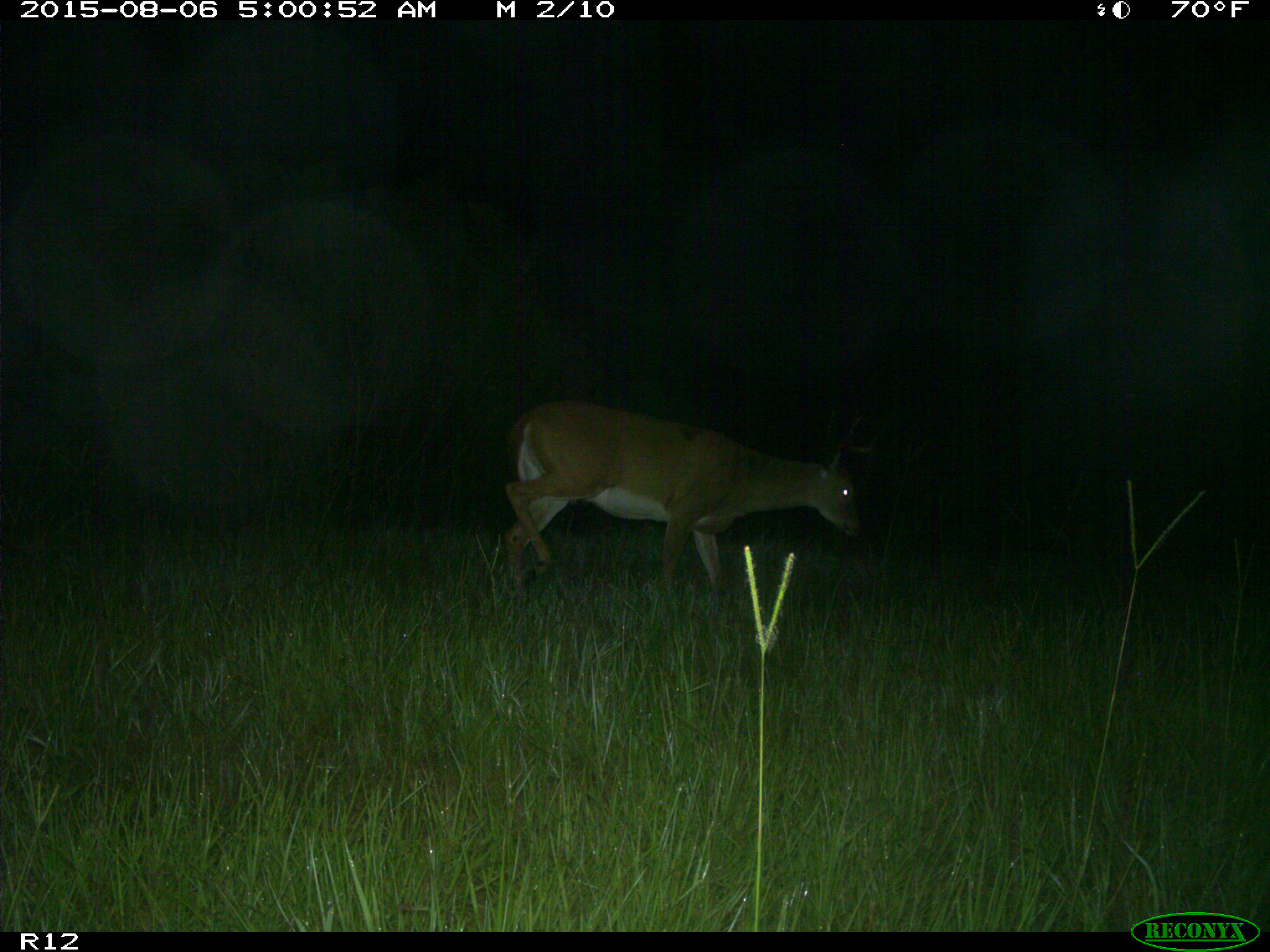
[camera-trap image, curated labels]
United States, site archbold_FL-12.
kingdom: Animalia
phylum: Chordata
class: Mammalia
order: Artiodactyla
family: Cervidae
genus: Odocoileus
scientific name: Odocoileus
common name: deer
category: unidentified deer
Unidentified deer (deer) (Odocoileus).